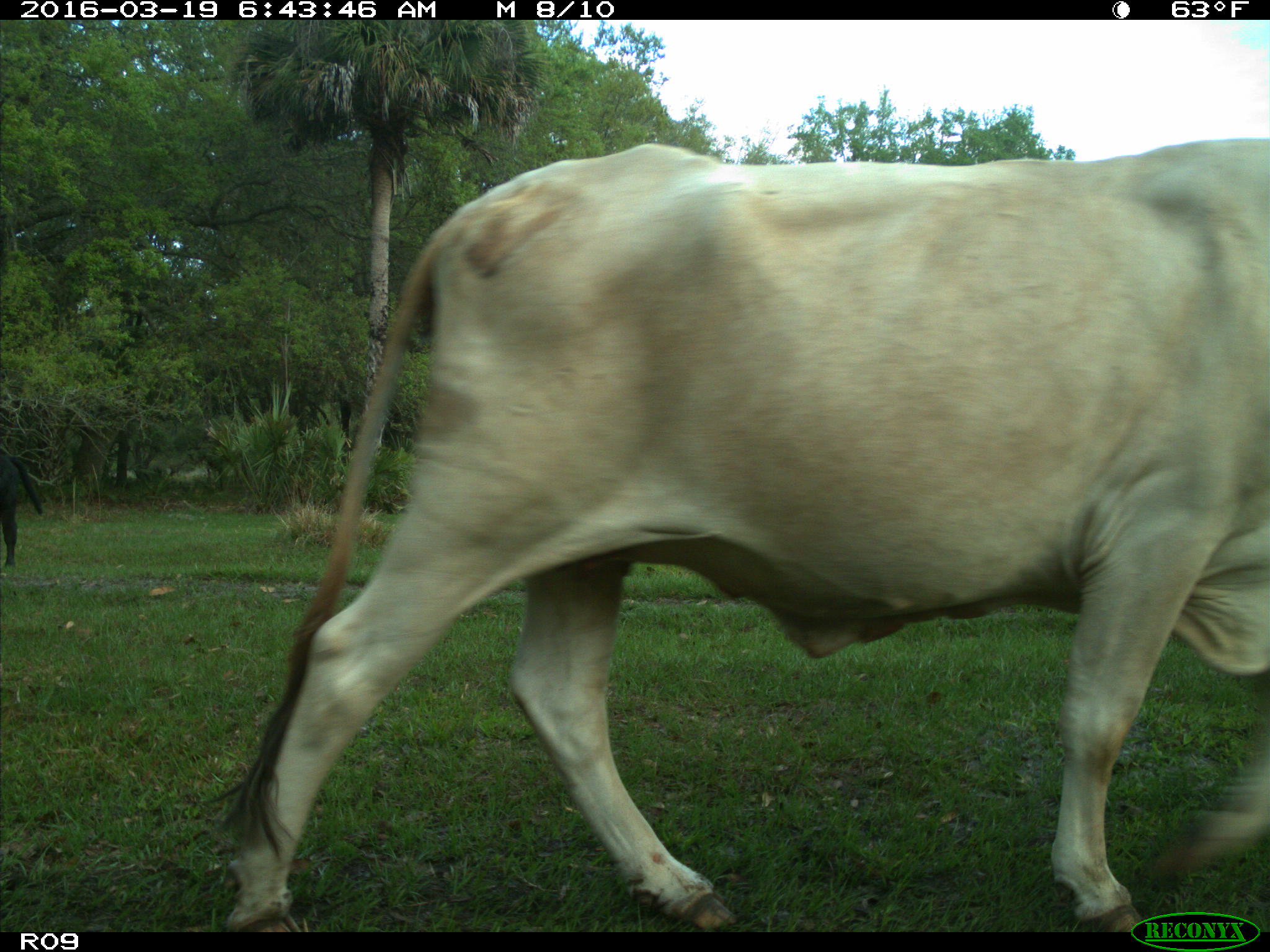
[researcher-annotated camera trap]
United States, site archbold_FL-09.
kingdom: Animalia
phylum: Chordata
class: Mammalia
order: Artiodactyla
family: Bovidae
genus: Bos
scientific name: Bos taurus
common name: domestic cow